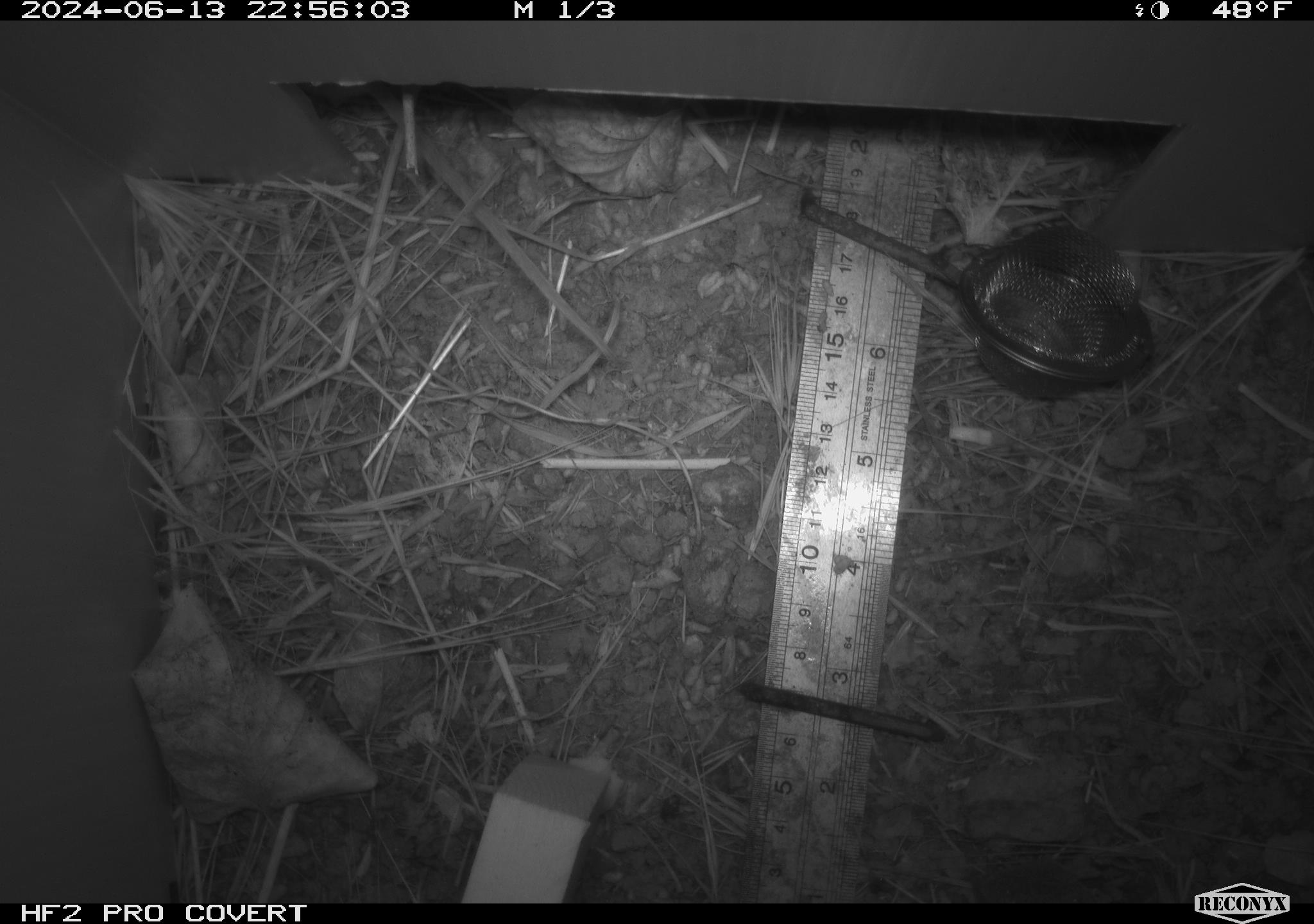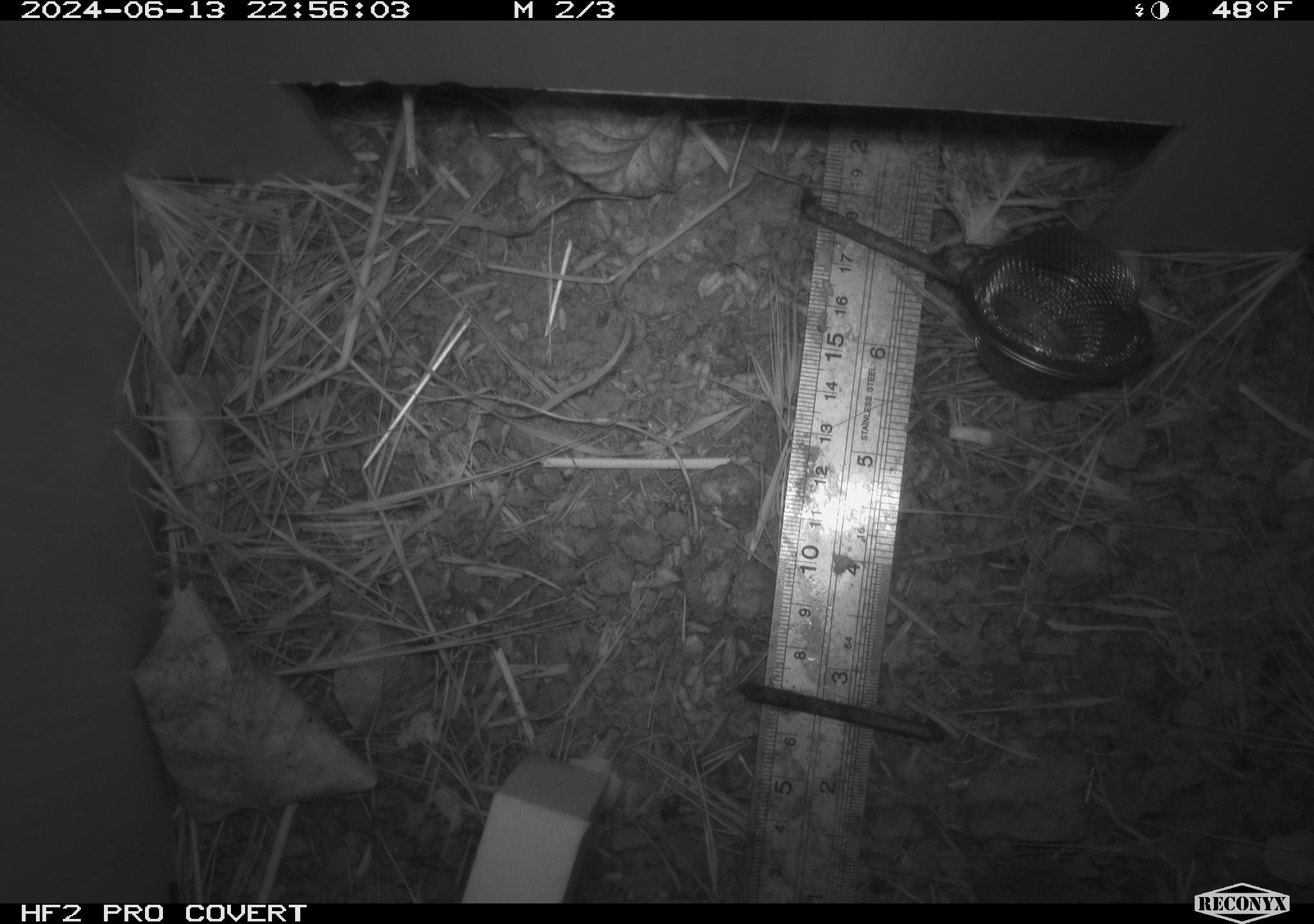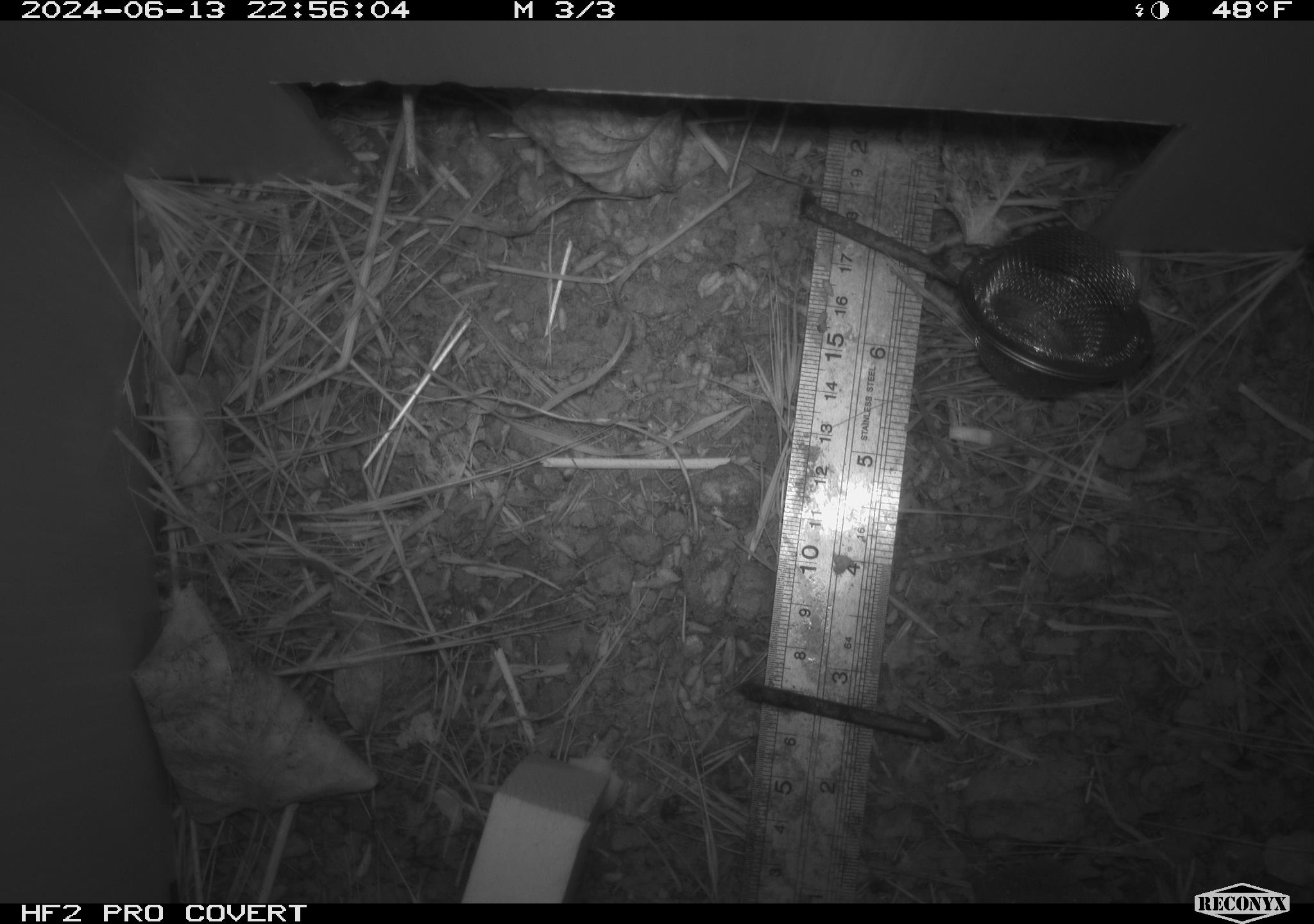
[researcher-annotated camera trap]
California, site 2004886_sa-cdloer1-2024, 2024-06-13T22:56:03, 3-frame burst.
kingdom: Animalia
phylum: Chordata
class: Mammalia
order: Rodentia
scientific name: Rodentia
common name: mouse species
Mouse species (Rodentia).